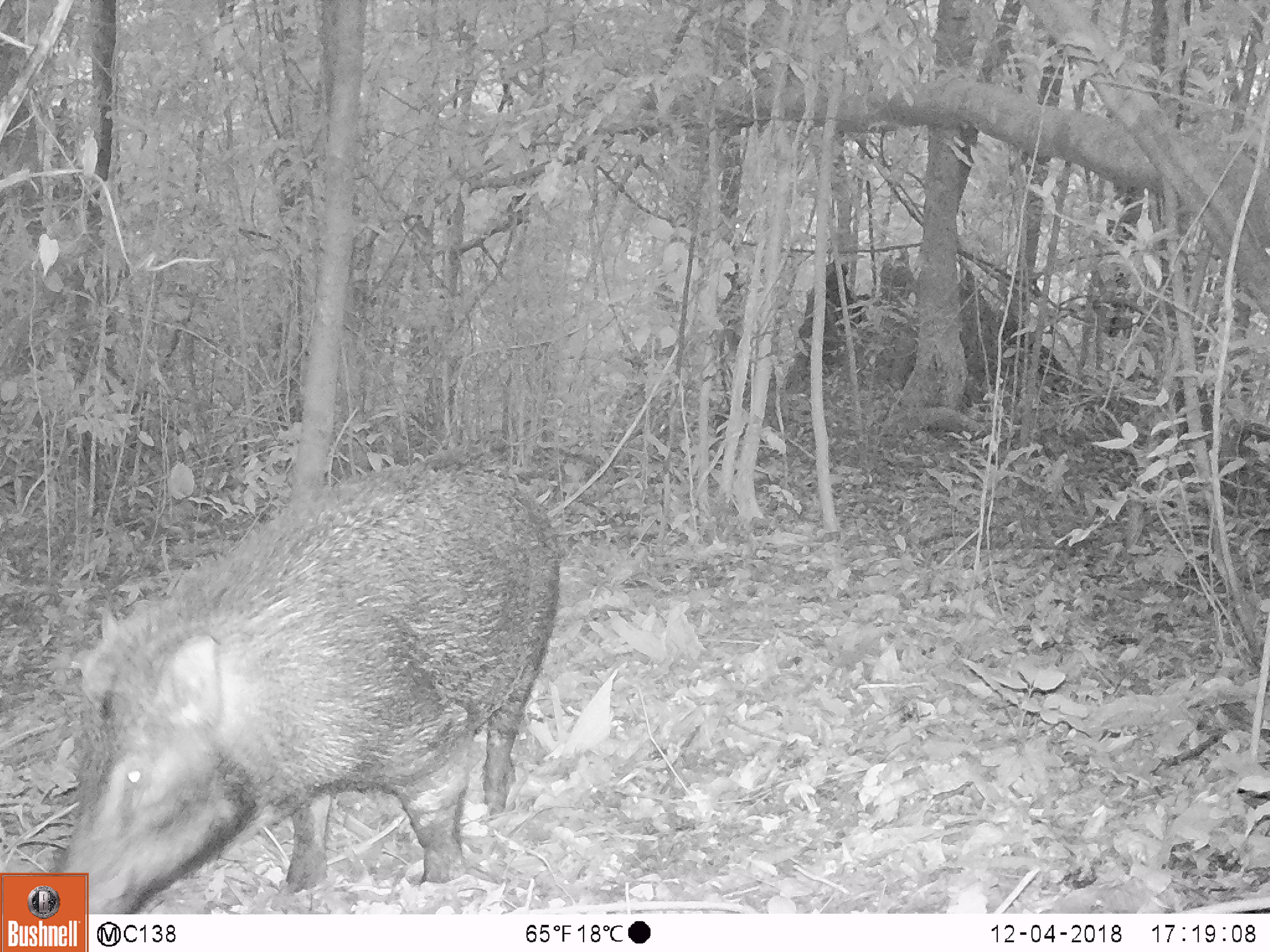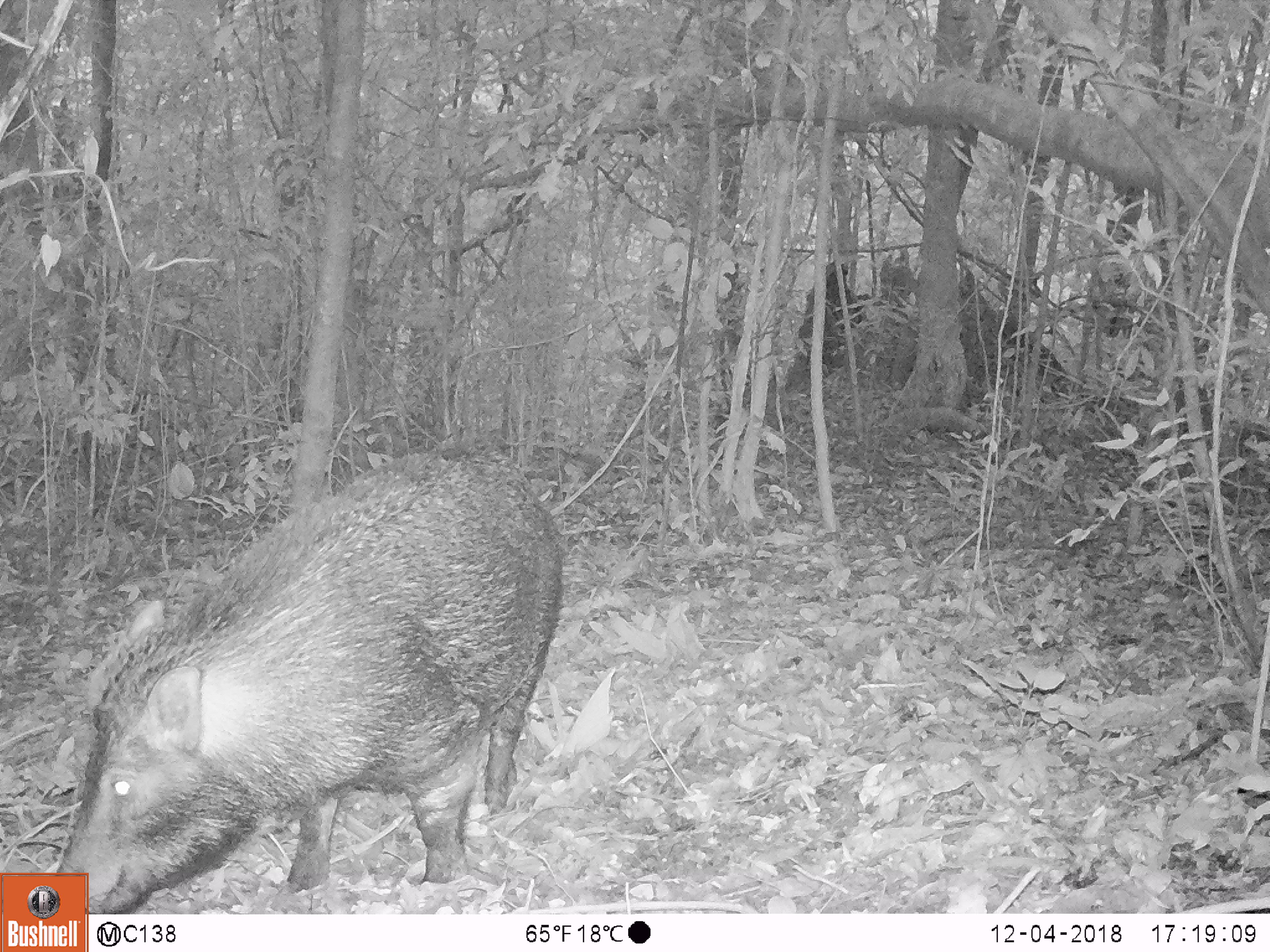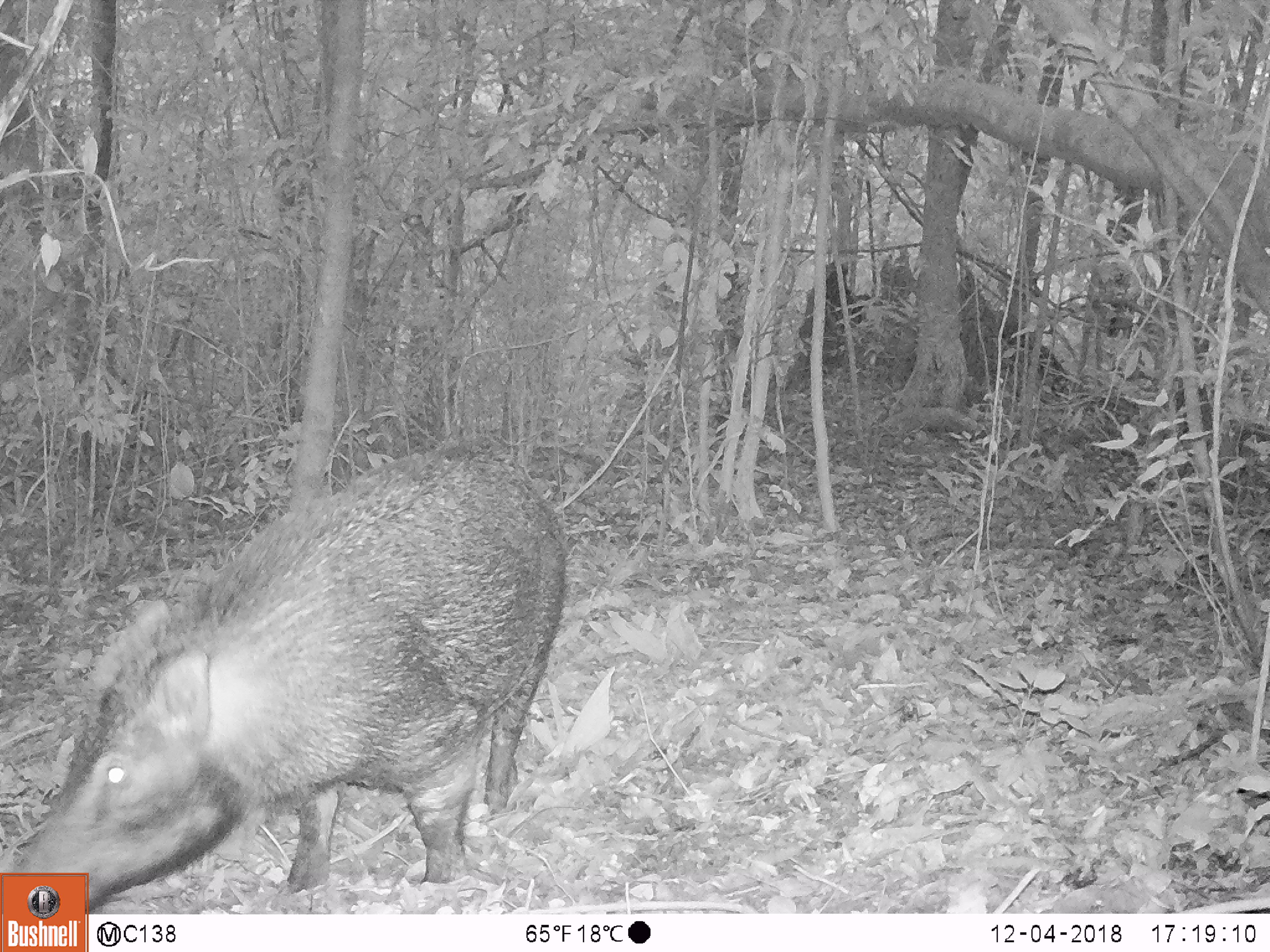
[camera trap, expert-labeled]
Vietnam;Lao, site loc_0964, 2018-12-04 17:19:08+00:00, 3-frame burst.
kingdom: Animalia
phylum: Chordata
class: Mammalia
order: Artiodactyla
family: Suidae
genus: Sus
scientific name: Sus scrofa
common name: eurasian wild pig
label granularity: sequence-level